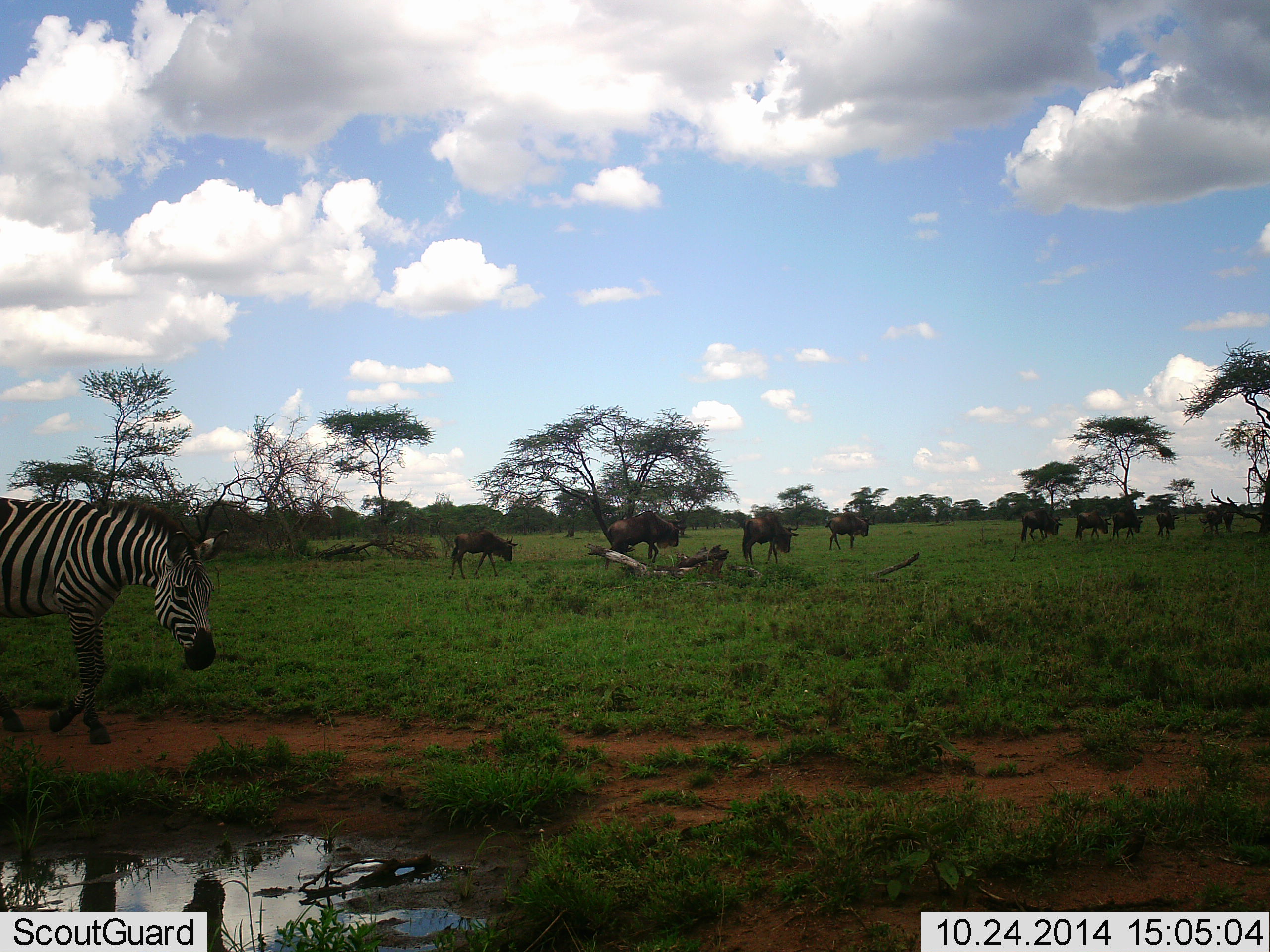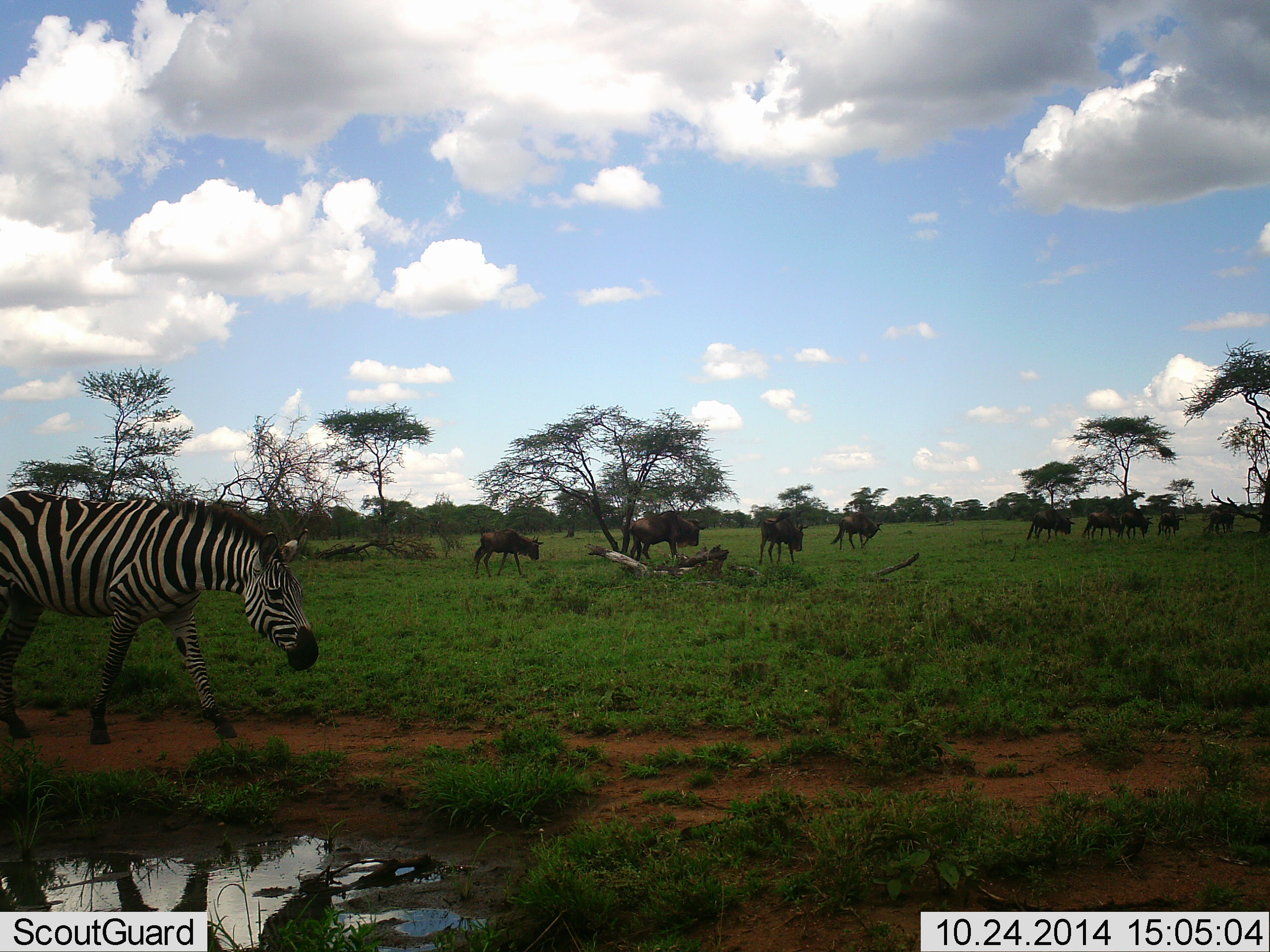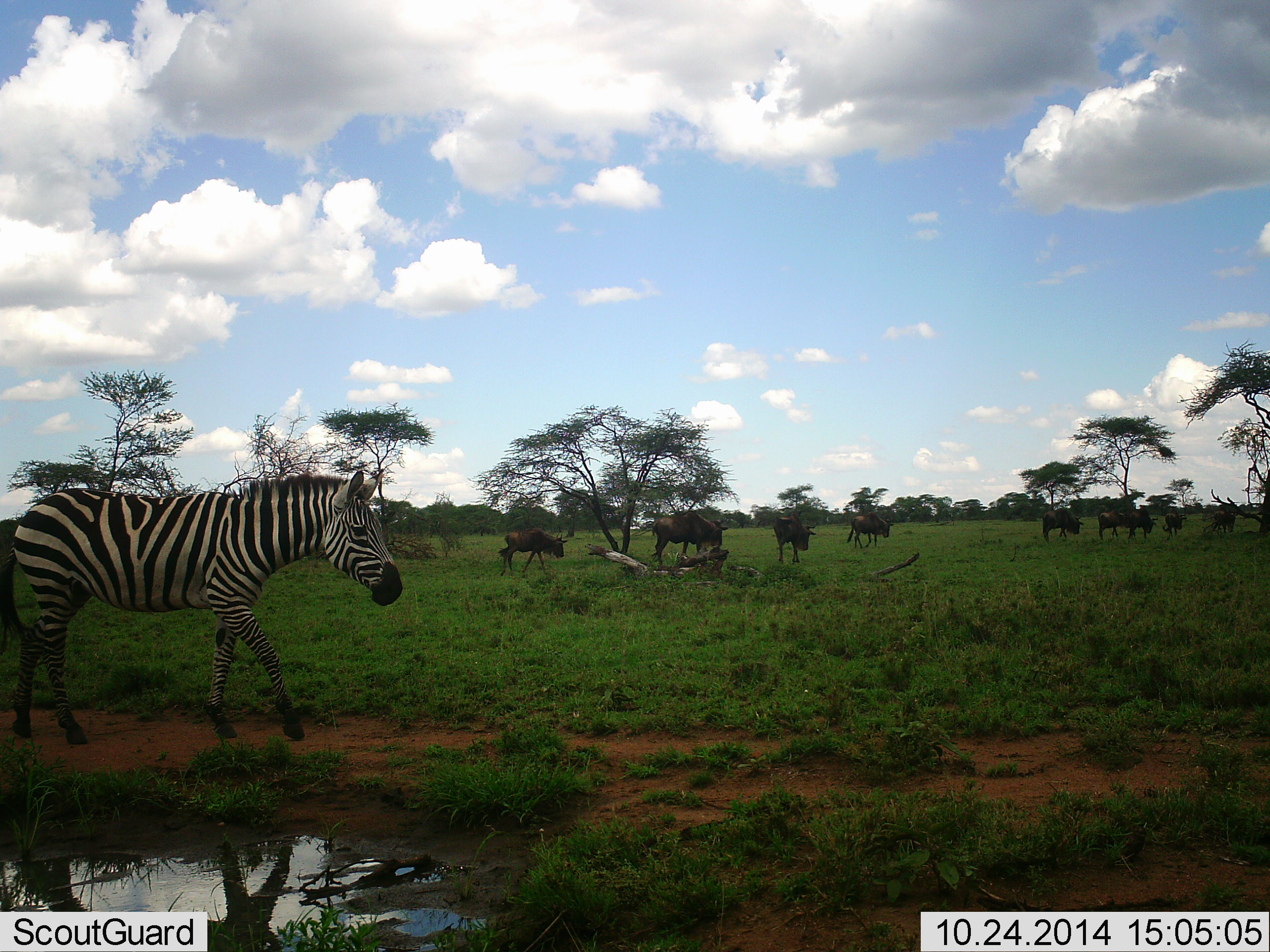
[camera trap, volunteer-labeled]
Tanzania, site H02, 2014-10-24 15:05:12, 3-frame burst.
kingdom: Animalia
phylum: Chordata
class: Mammalia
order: Artiodactyla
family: Bovidae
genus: Connochaetes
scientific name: Connochaetes taurinus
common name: blue wildebeest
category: wildebeest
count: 10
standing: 20%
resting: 0%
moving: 90%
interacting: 0%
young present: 20%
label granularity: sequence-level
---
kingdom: Animalia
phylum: Chordata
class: Mammalia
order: Perissodactyla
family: Equidae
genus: Equus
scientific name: Equus quagga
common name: plains zebra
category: zebra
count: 1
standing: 9%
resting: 0%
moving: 91%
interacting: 0%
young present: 0%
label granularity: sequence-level